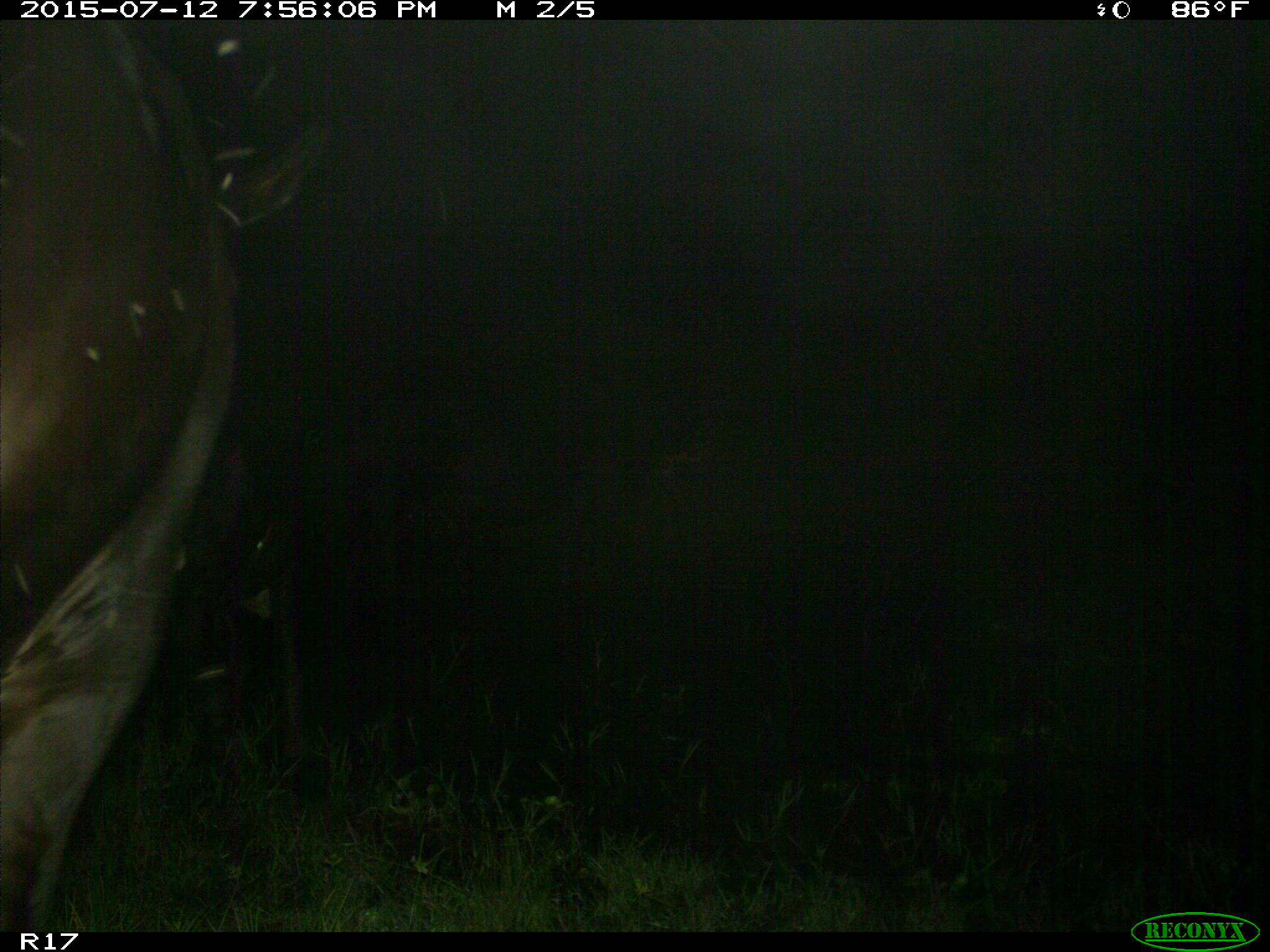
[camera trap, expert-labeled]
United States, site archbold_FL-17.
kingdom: Animalia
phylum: Chordata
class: Mammalia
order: Artiodactyla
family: Bovidae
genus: Bos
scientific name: Bos taurus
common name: domestic cow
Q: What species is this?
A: Bos taurus (domestic cow).